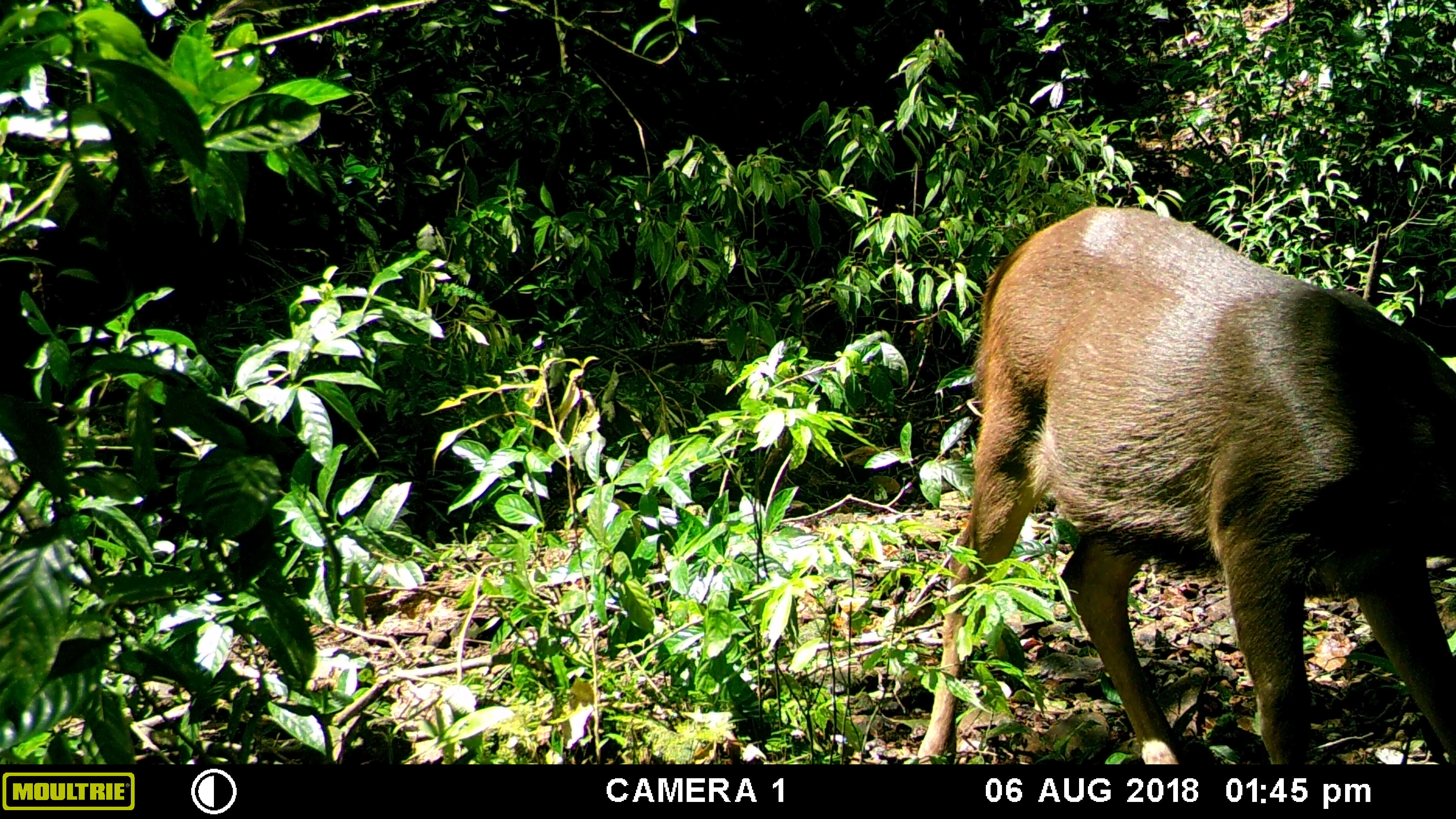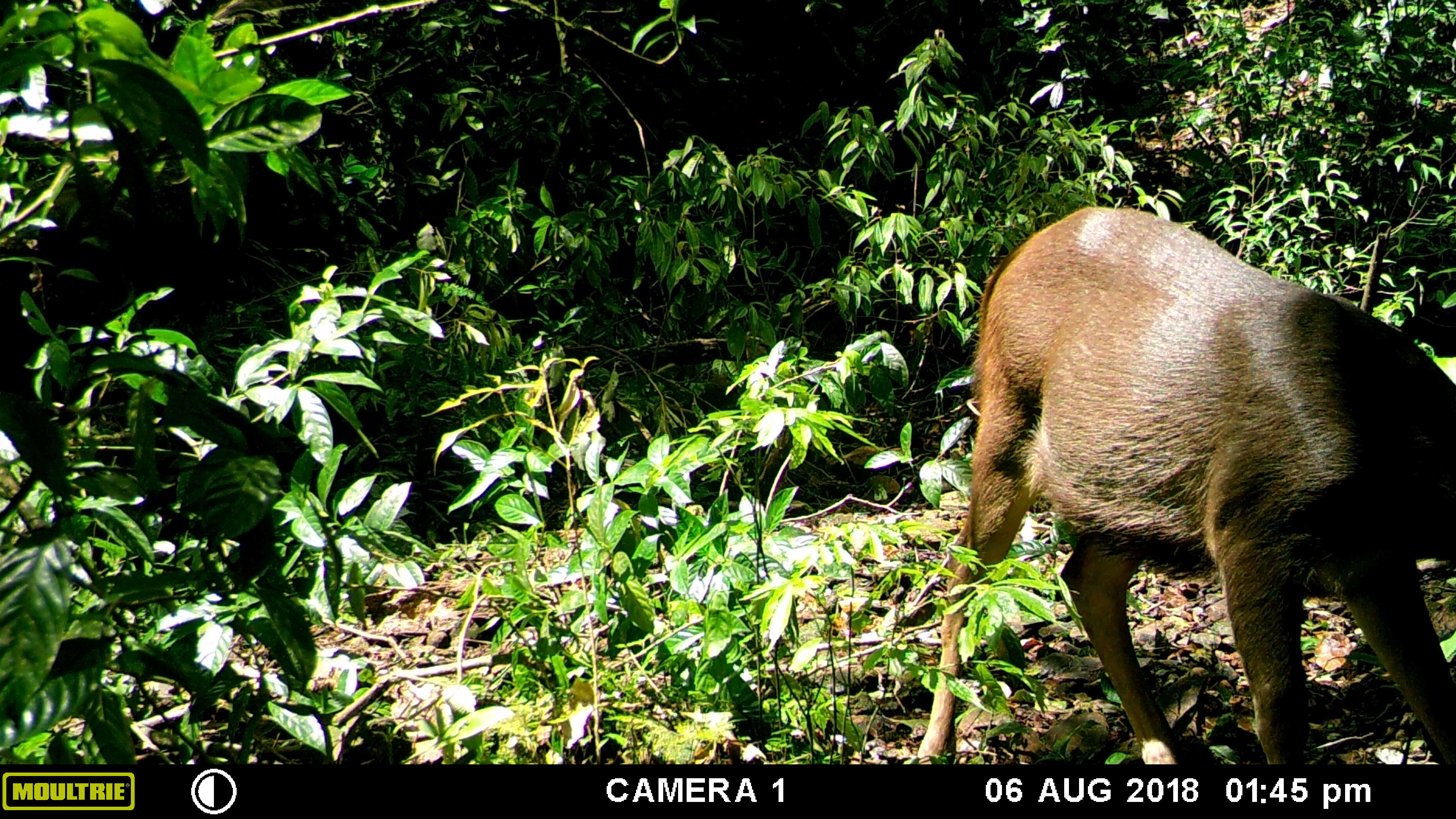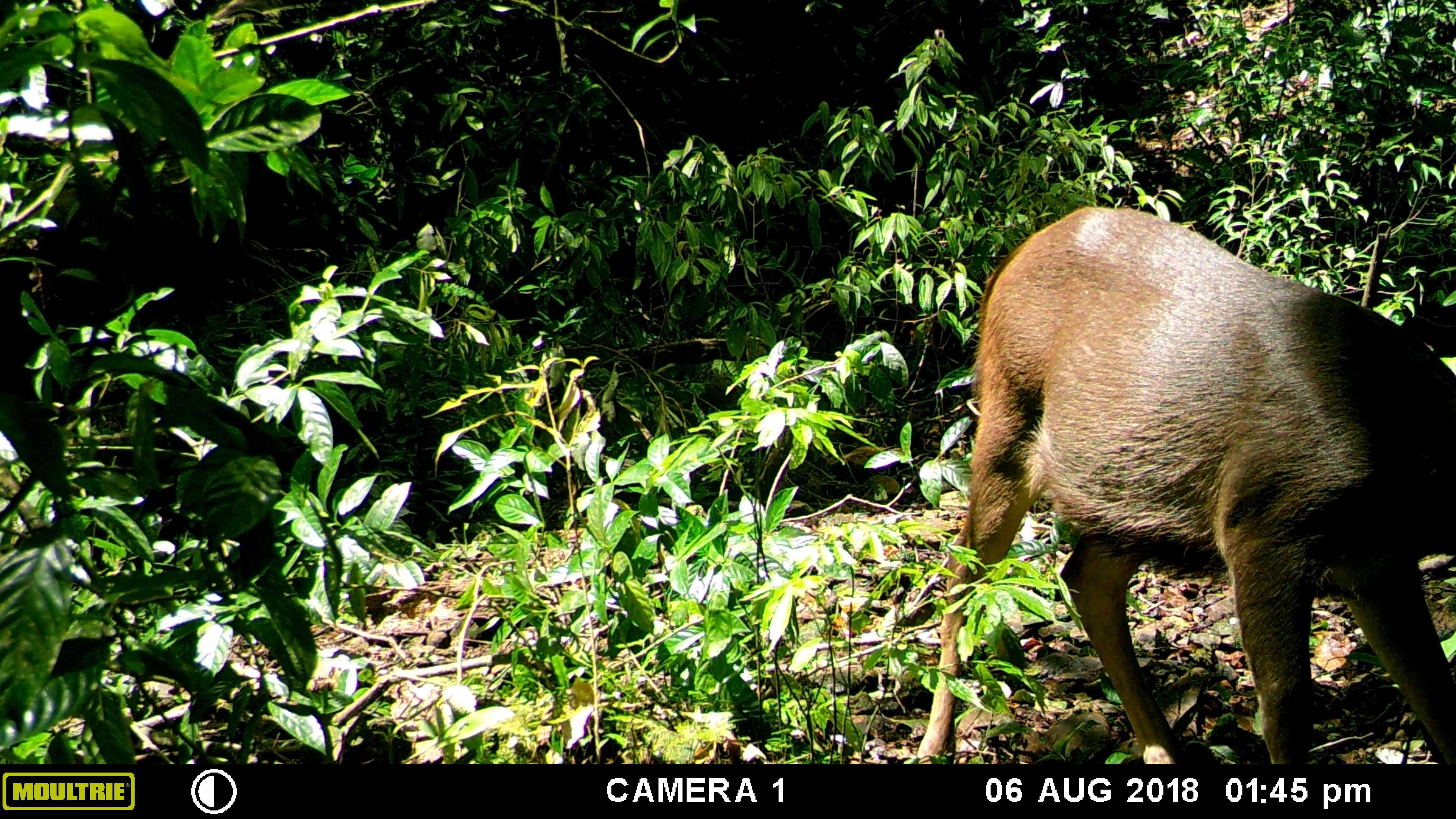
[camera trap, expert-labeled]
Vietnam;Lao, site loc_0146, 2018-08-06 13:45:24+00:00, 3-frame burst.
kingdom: Animalia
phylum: Chordata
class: Mammalia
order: Artiodactyla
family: Cervidae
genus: Rusa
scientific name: Rusa unicolor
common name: sambar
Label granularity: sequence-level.